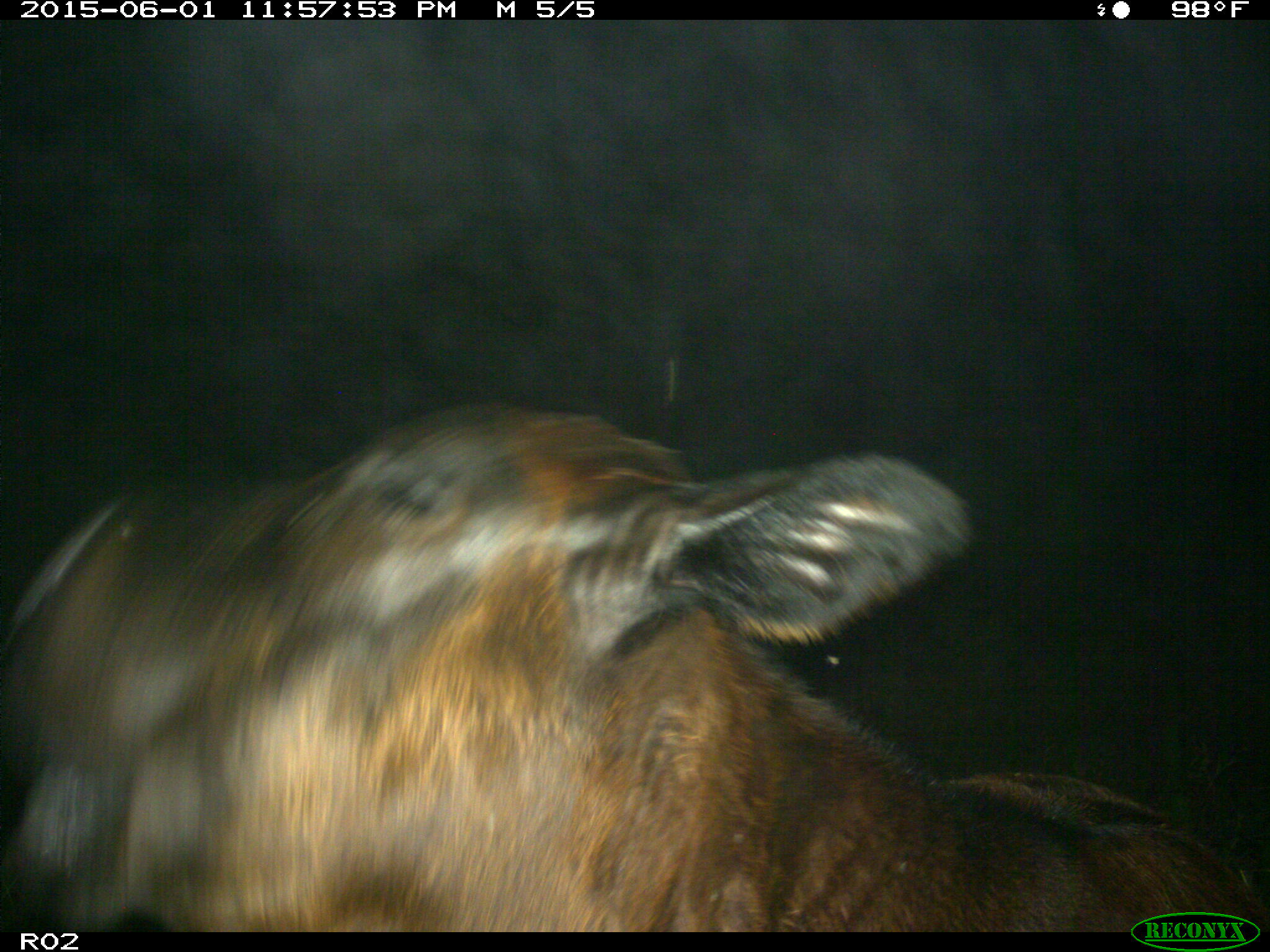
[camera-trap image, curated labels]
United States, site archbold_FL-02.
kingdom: Animalia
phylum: Chordata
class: Mammalia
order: Artiodactyla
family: Bovidae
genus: Bos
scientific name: Bos taurus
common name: domestic cow